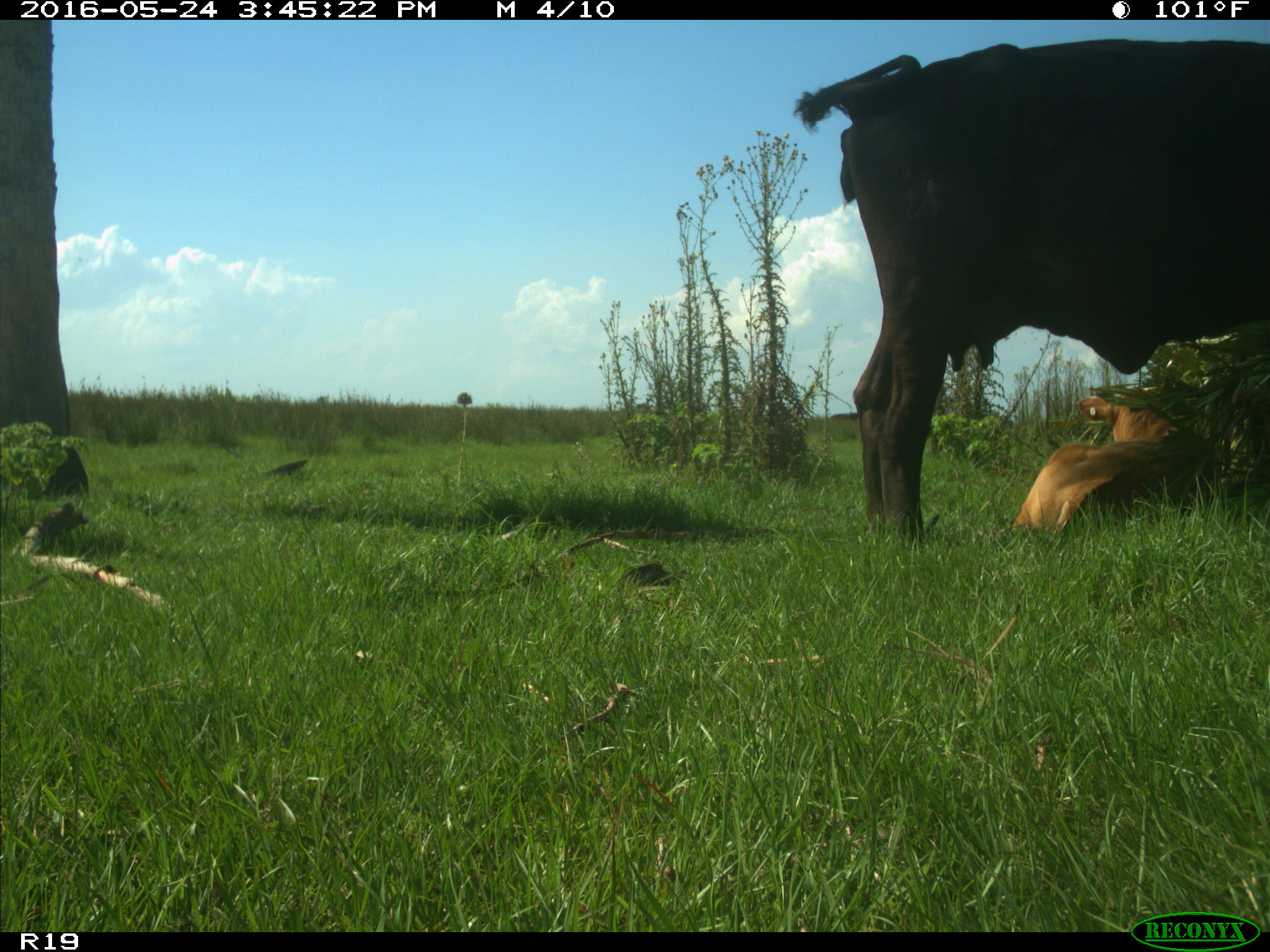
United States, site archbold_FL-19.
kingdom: Animalia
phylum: Chordata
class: Mammalia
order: Artiodactyla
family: Bovidae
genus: Bos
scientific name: Bos taurus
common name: domestic cow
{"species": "Bos taurus (domestic cow)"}